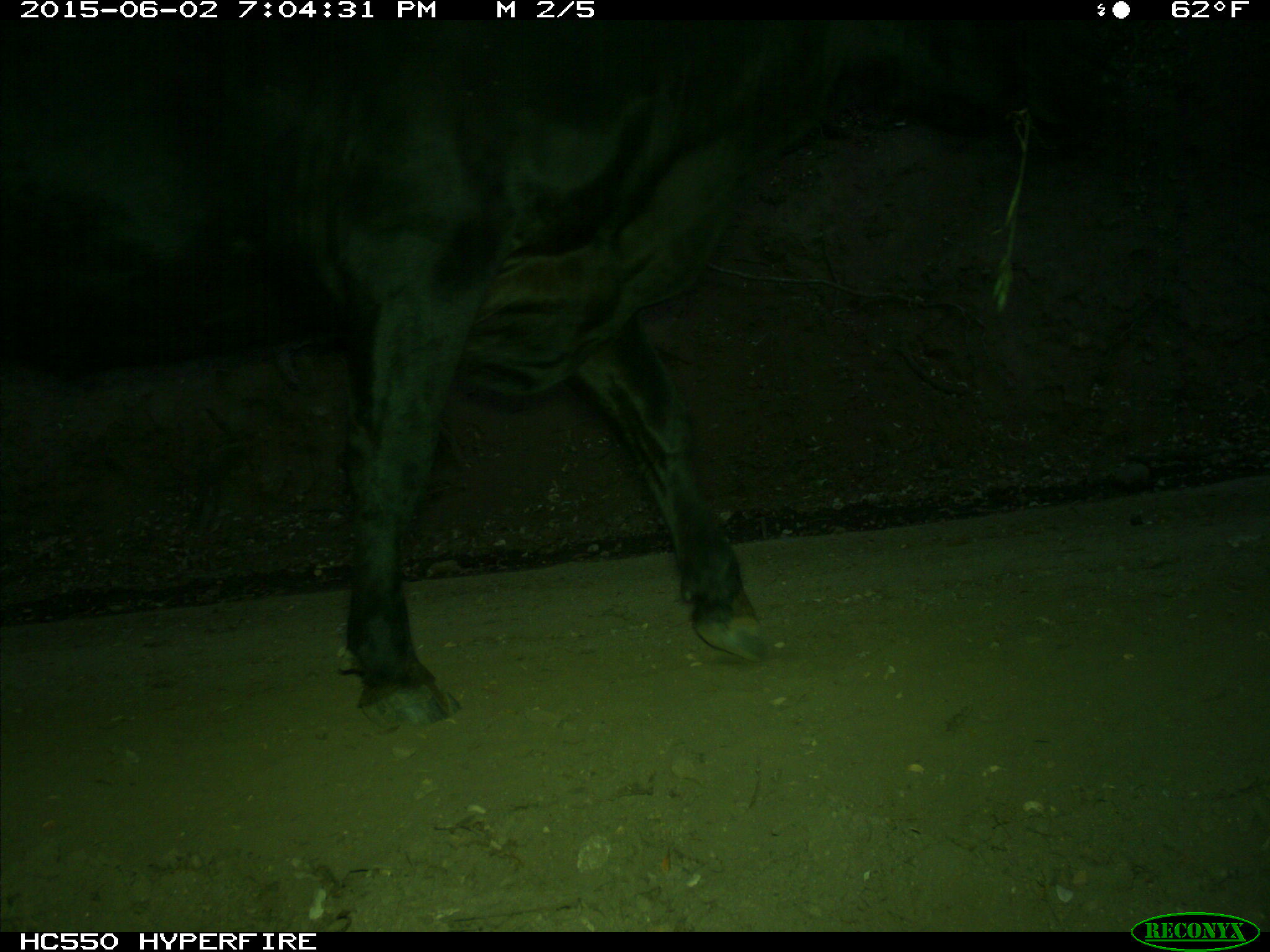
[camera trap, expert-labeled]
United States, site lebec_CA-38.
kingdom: Animalia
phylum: Chordata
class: Mammalia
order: Artiodactyla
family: Bovidae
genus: Bos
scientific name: Bos taurus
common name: domestic cow